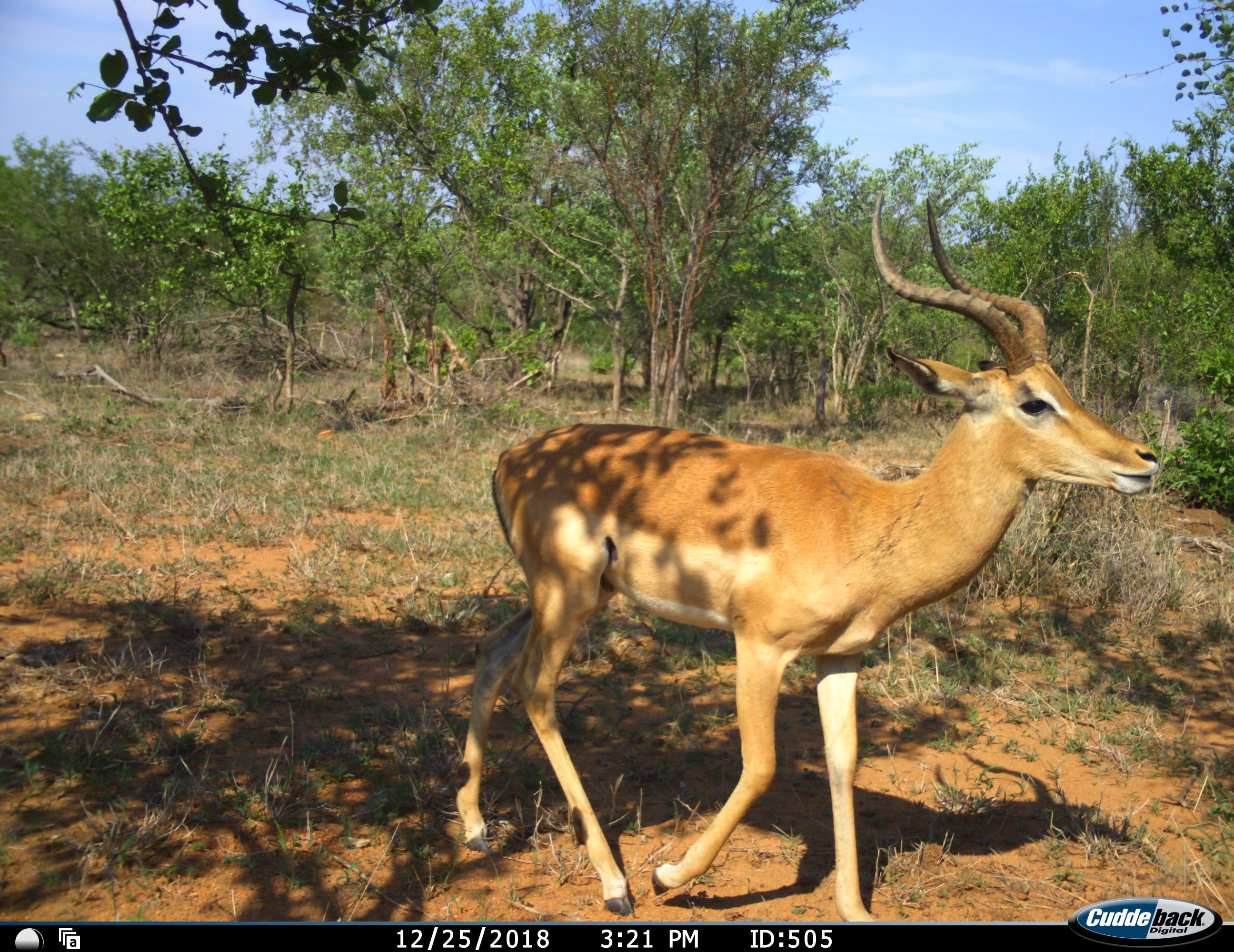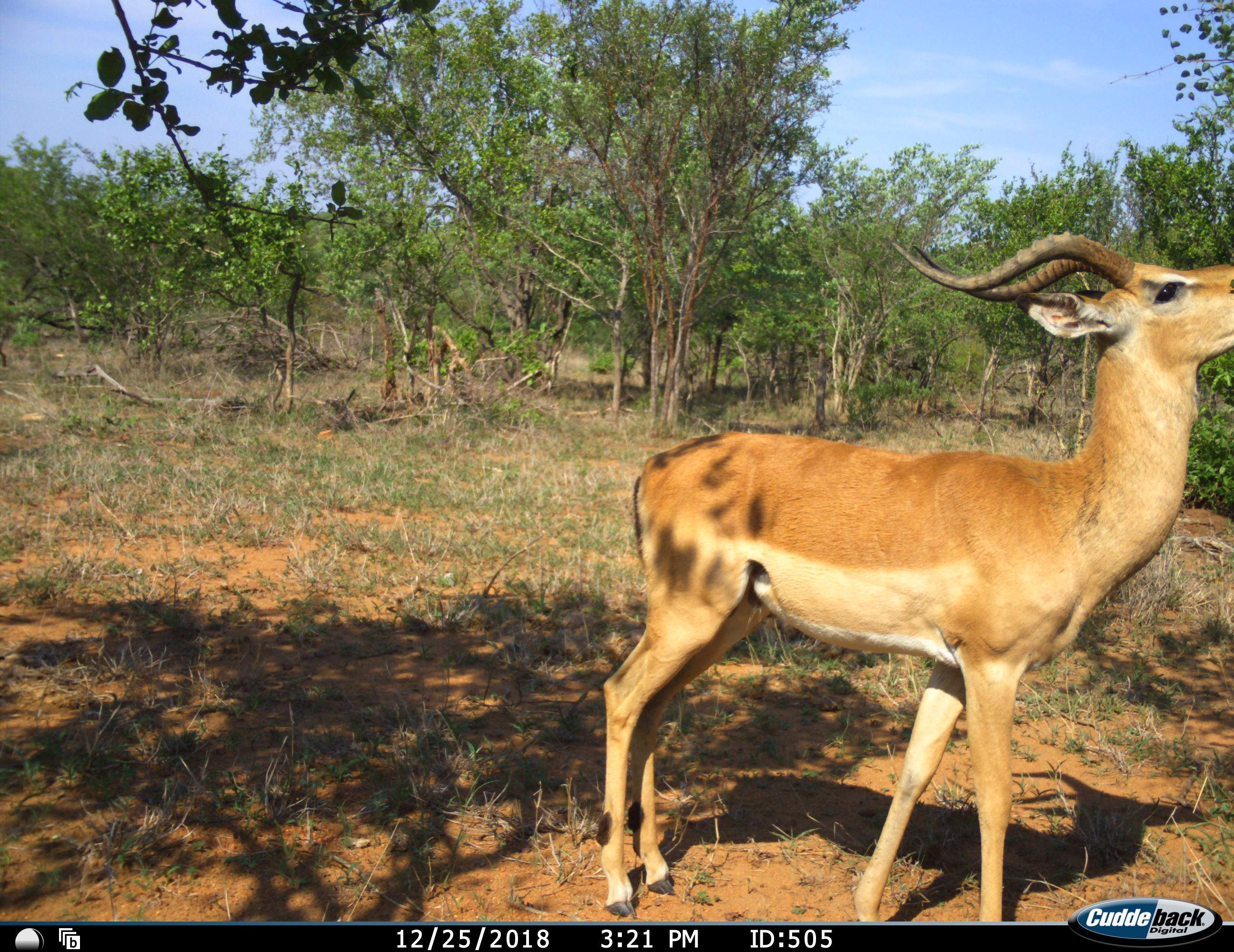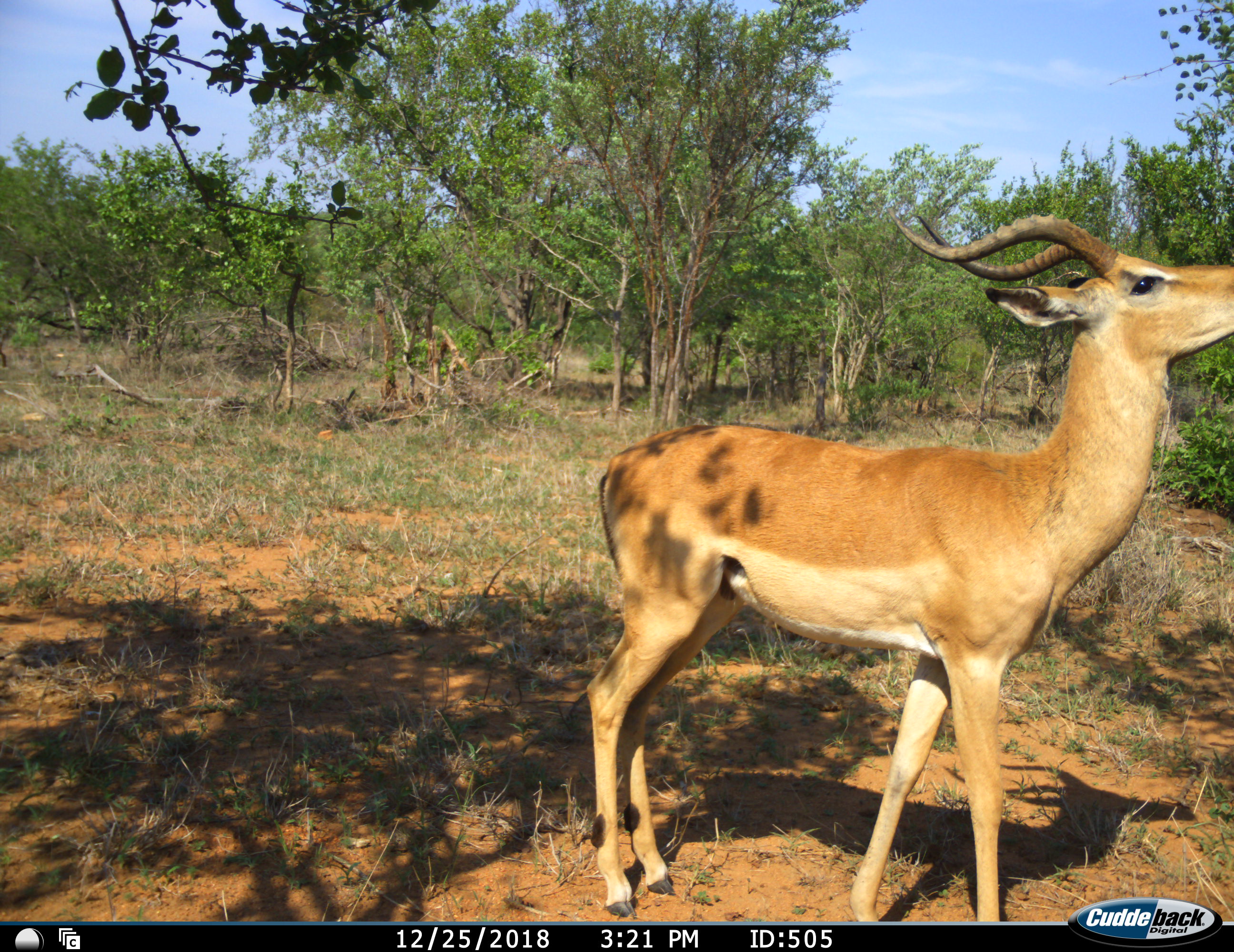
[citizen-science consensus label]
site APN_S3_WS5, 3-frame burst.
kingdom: Animalia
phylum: Chordata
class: Mammalia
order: Artiodactyla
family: Bovidae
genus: Aepyceros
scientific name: Aepyceros melampus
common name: impala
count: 1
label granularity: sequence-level